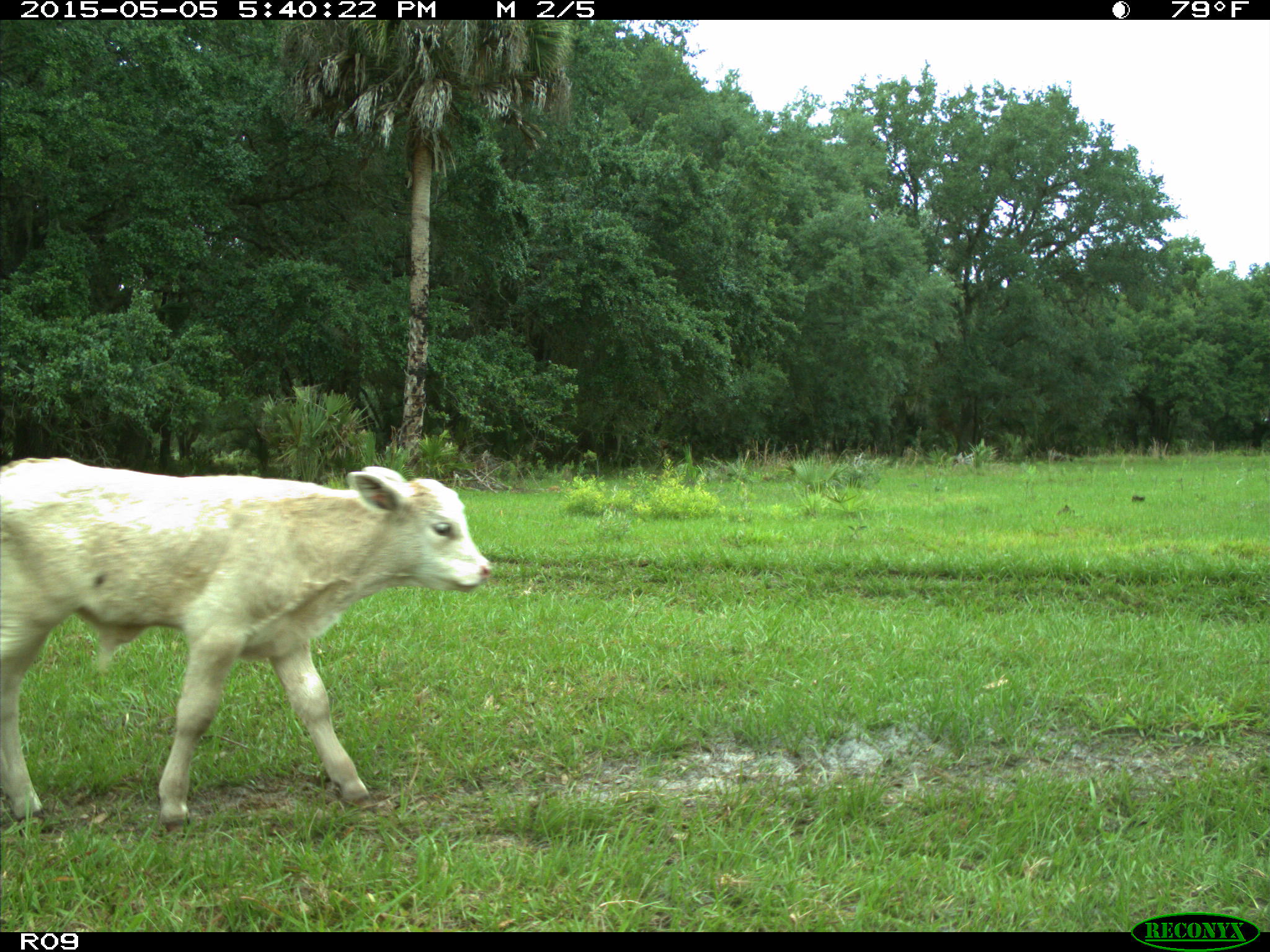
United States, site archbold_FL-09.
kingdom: Animalia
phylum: Chordata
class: Mammalia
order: Artiodactyla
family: Bovidae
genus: Bos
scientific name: Bos taurus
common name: domestic cow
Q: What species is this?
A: Bos taurus (domestic cow).